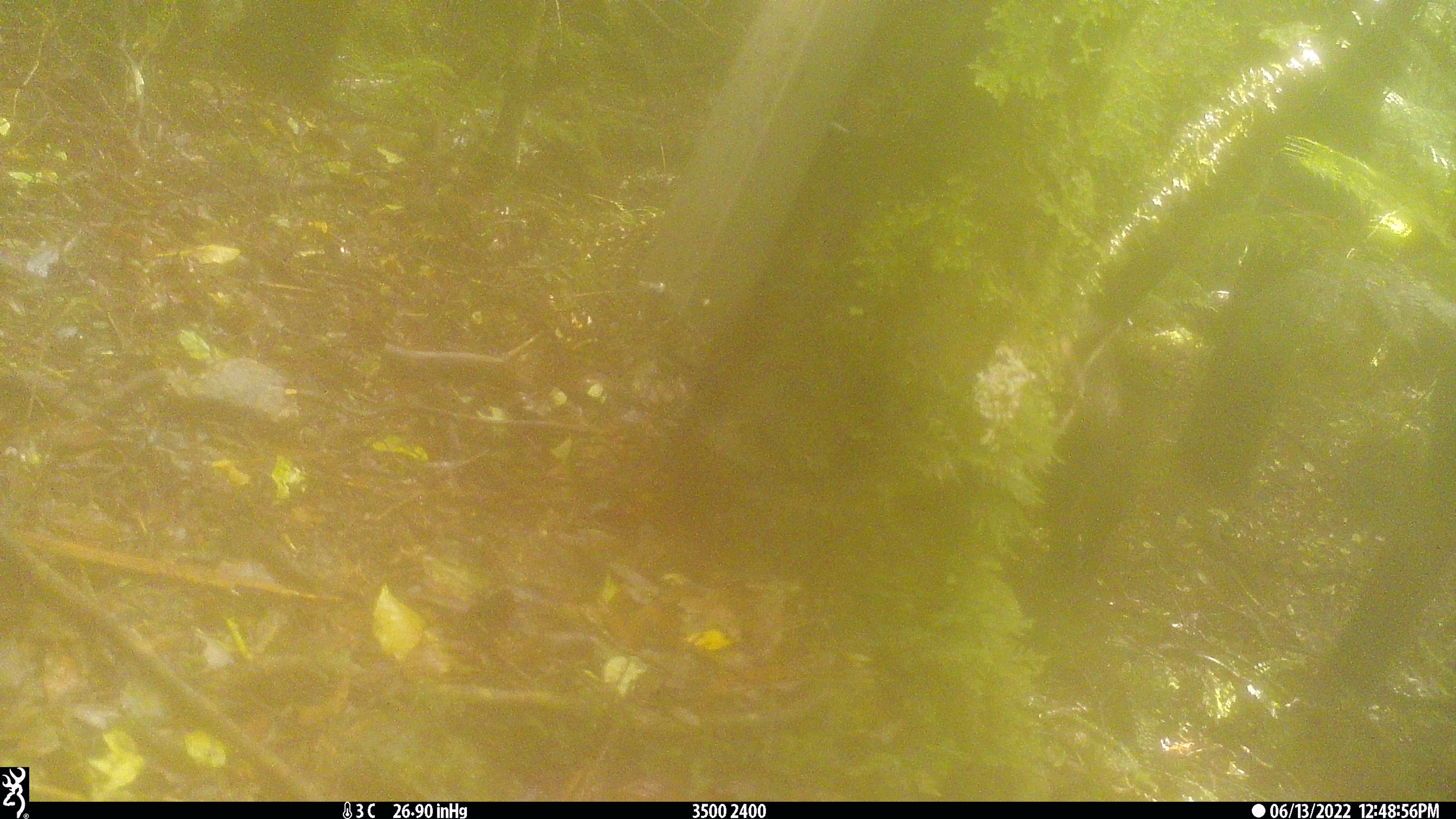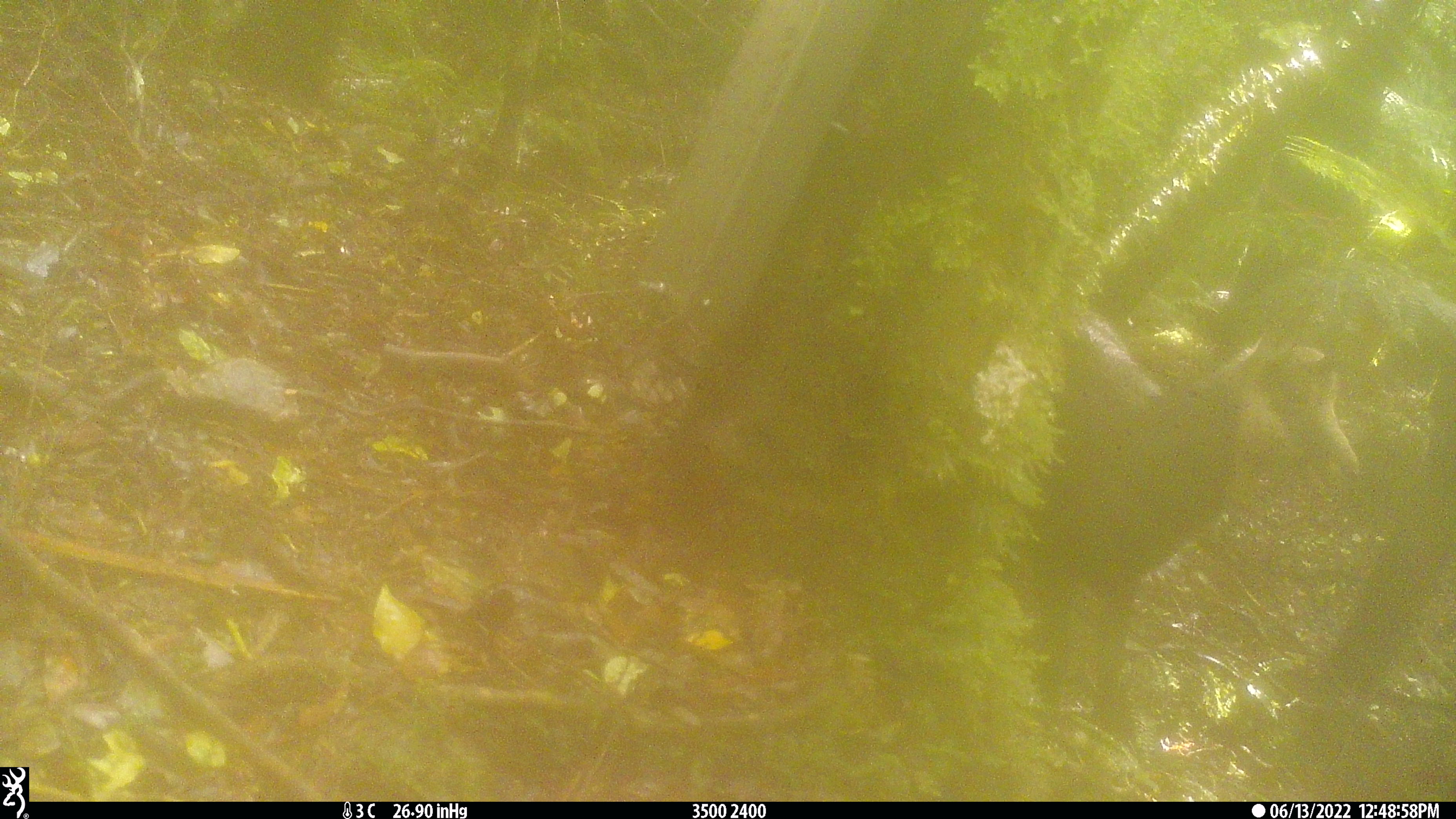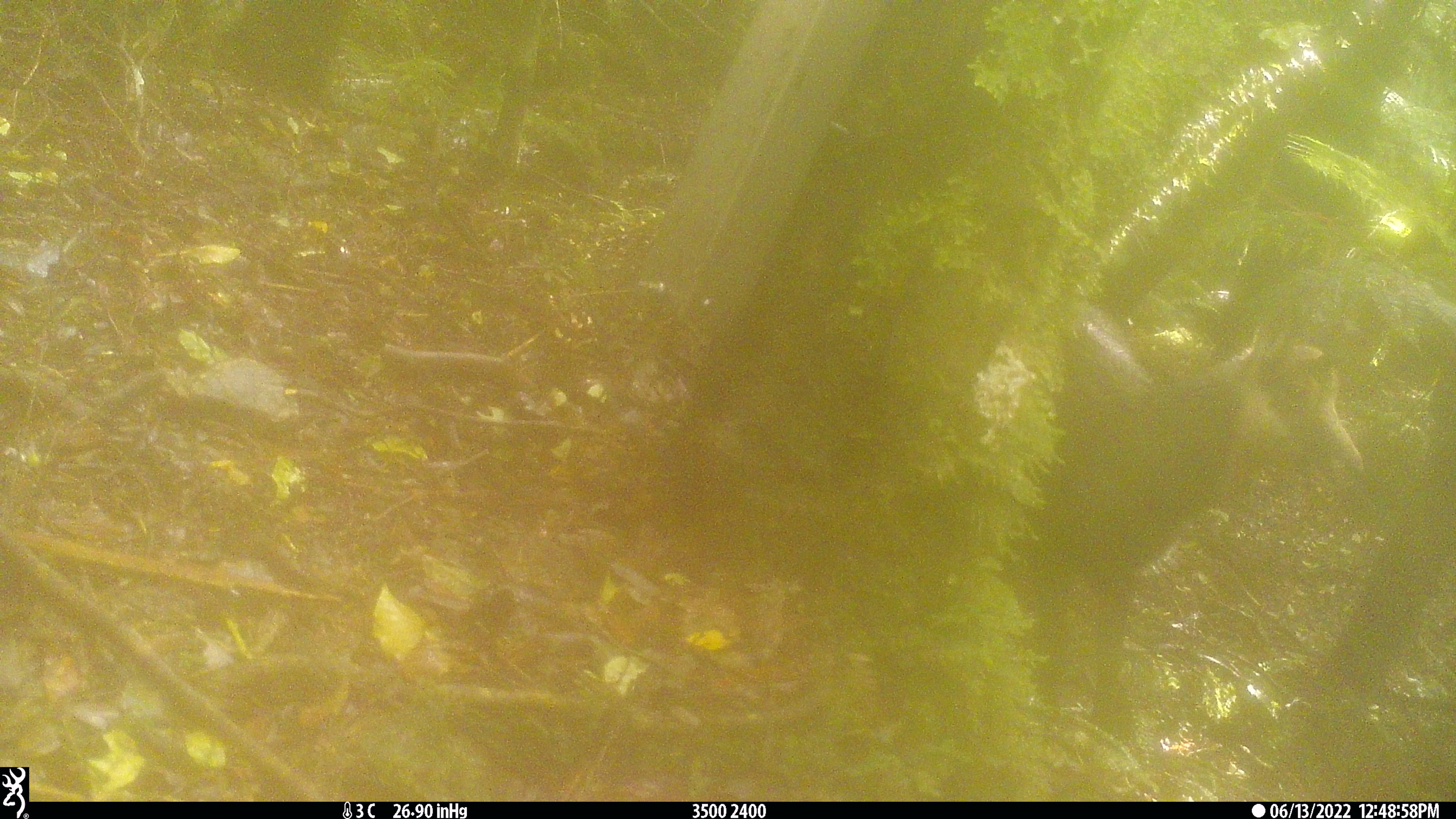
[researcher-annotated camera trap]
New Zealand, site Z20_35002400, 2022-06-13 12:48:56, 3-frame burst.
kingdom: Animalia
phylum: Chordata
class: Mammalia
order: Artiodactyla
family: Bovidae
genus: Rupicapra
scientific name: Rupicapra rupicapra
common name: alpine chamois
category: chamois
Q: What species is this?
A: Chamois (alpine chamois) (Rupicapra rupicapra).